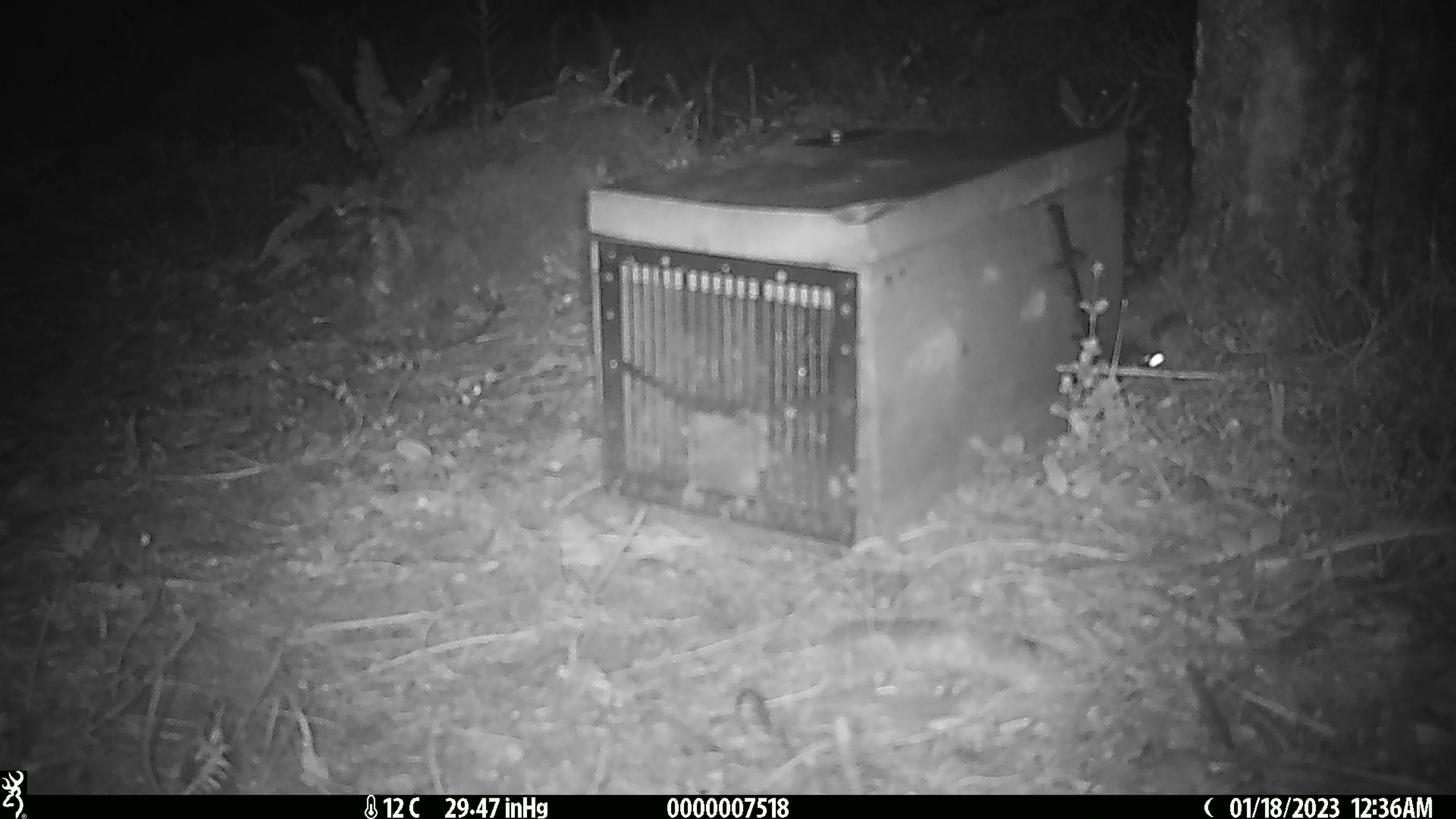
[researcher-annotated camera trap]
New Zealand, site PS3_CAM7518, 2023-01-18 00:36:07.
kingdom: Animalia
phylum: Chordata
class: Mammalia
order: Rodentia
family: Muridae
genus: Mus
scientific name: Mus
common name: mouse